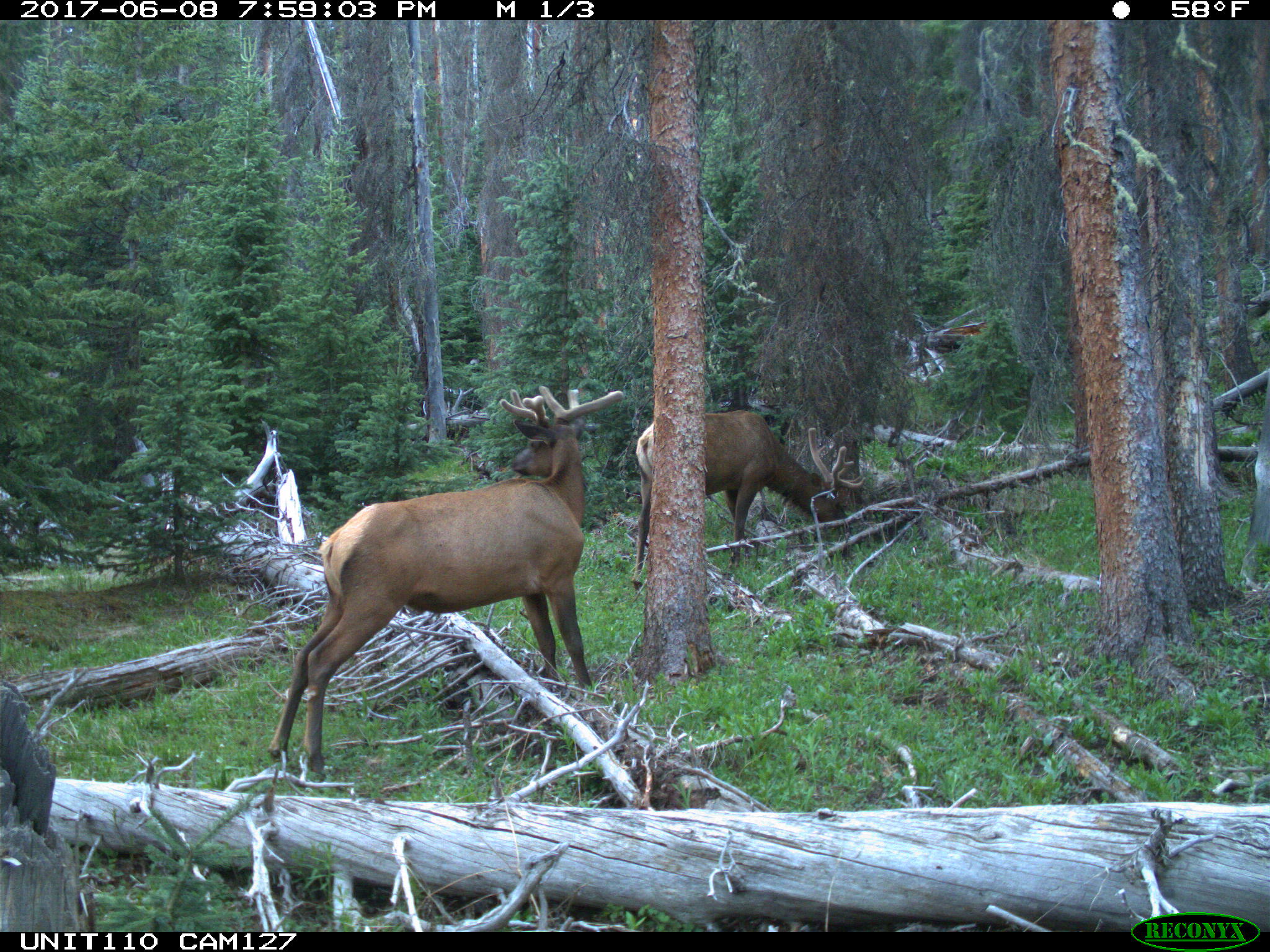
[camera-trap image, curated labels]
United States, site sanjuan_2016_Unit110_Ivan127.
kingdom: Animalia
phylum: Chordata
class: Mammalia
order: Artiodactyla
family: Cervidae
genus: Cervus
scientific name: Cervus elaphus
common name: red deer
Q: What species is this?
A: Cervus elaphus (red deer).